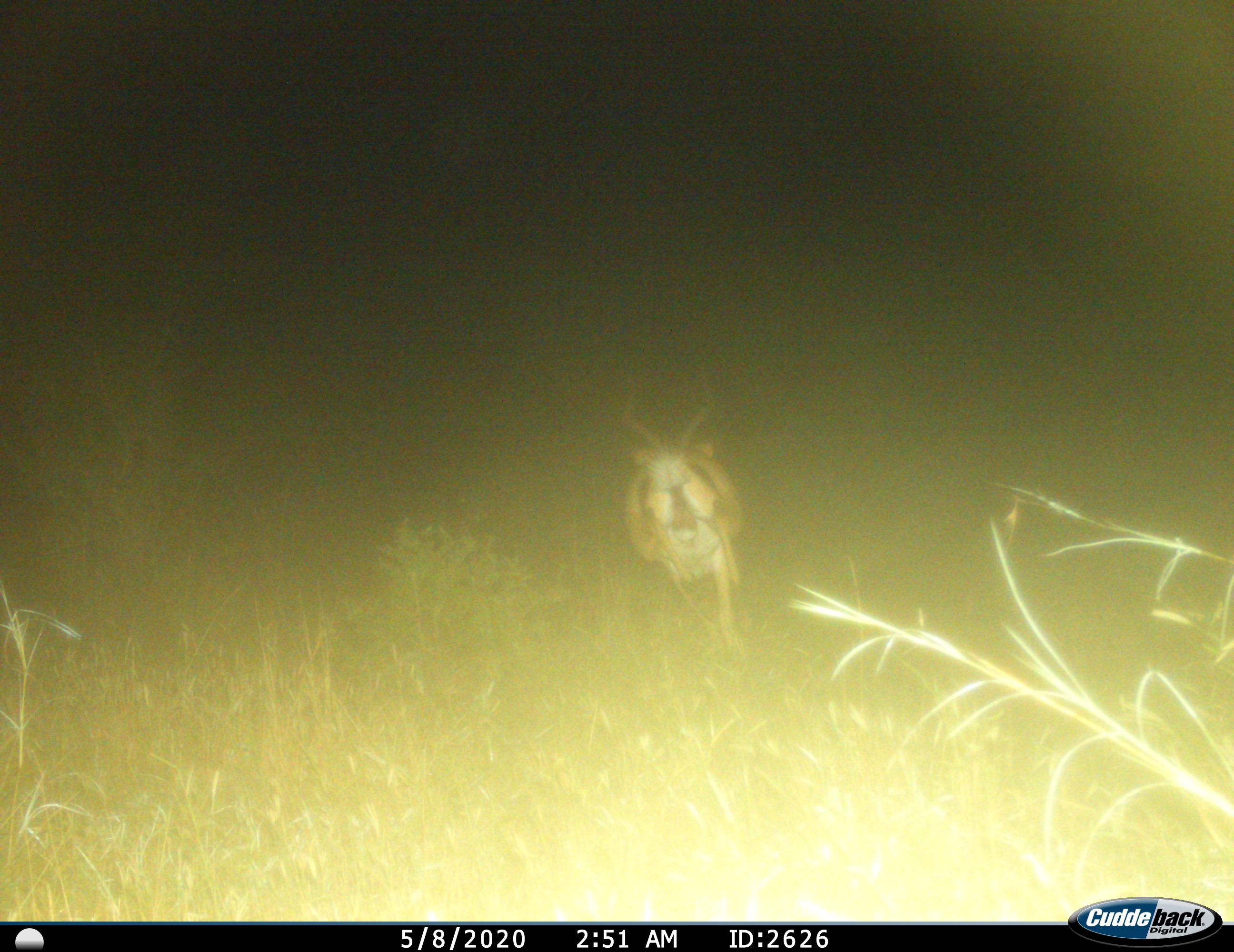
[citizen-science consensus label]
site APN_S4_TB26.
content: unidentified animal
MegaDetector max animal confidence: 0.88